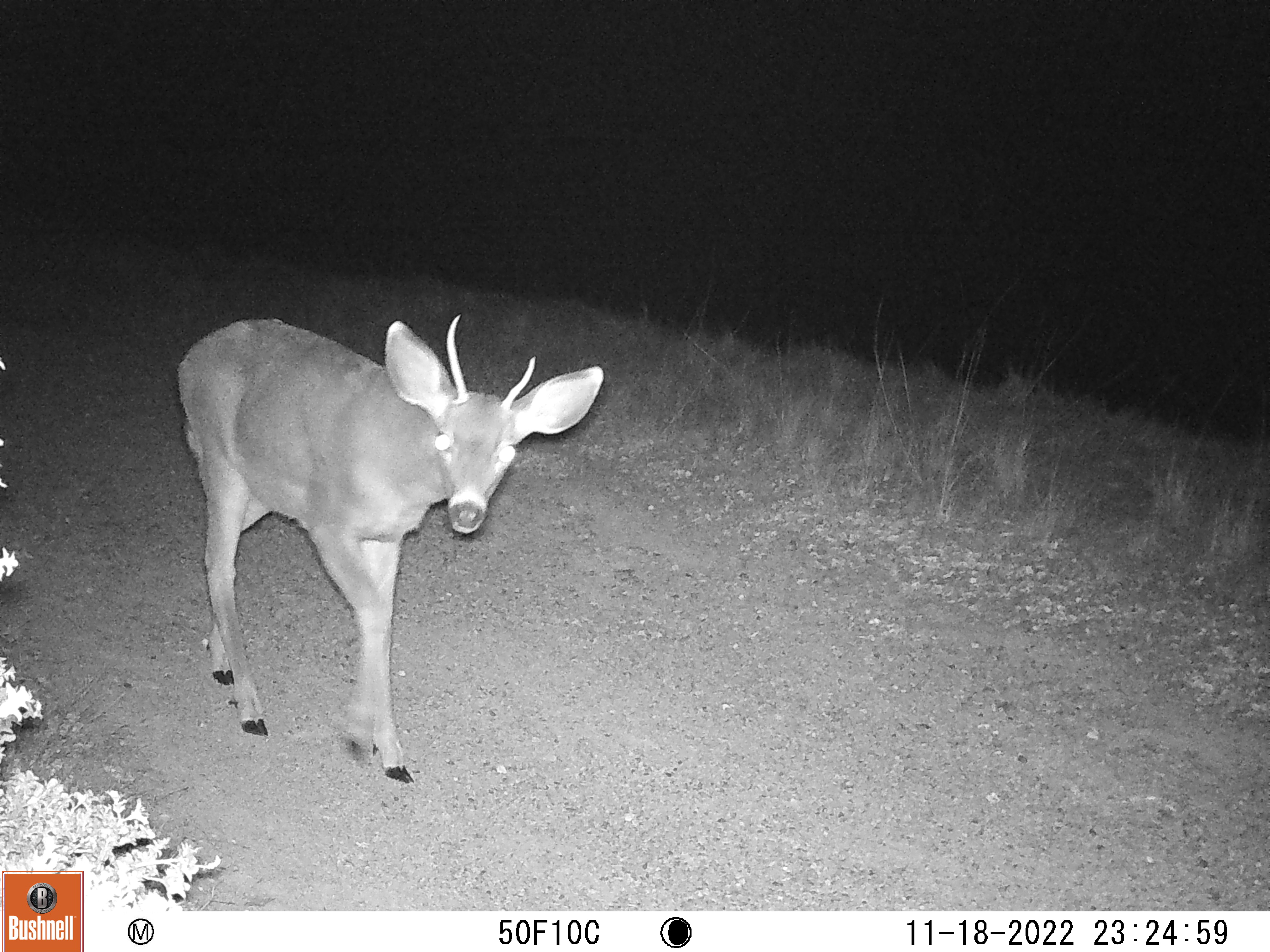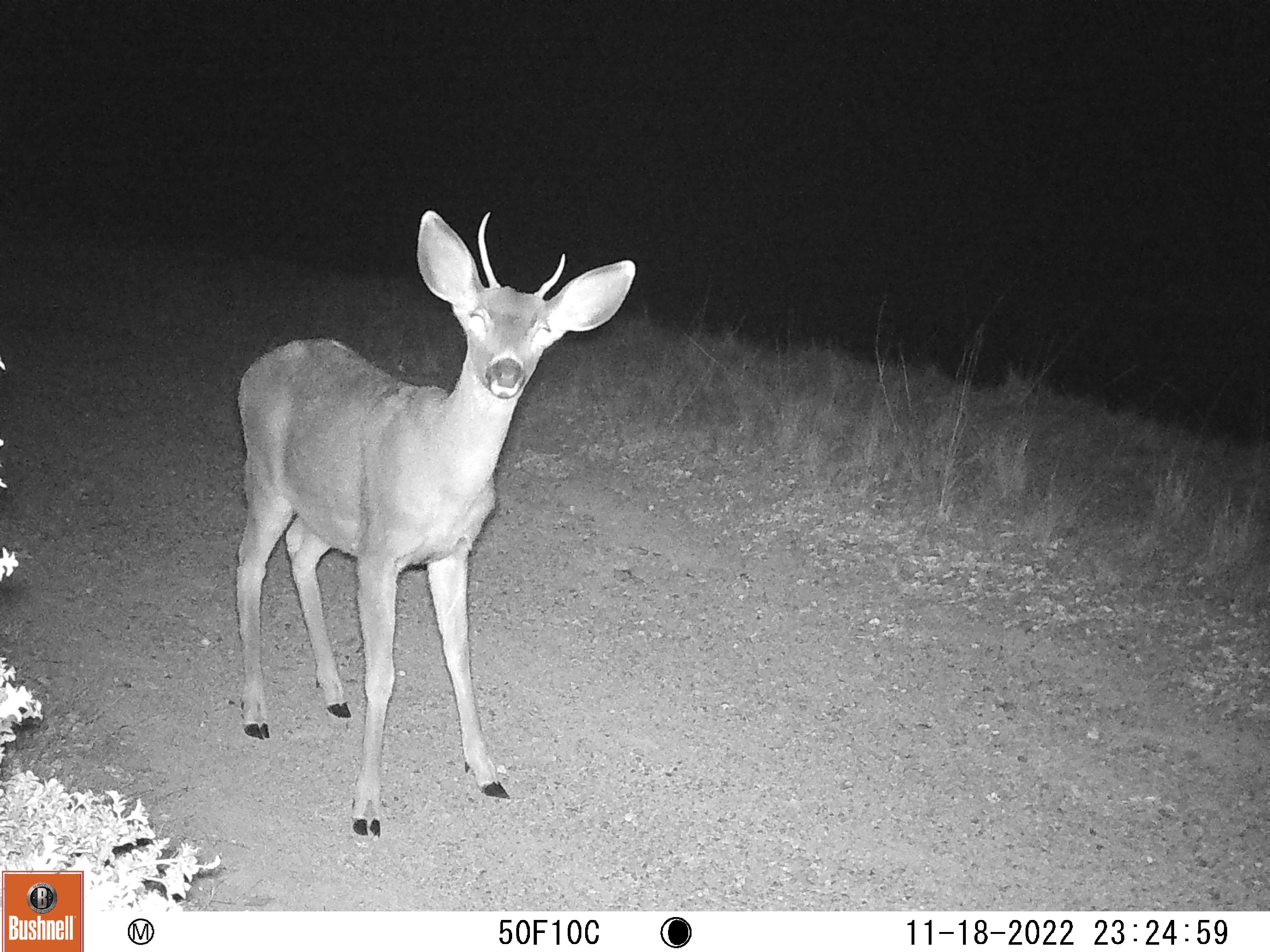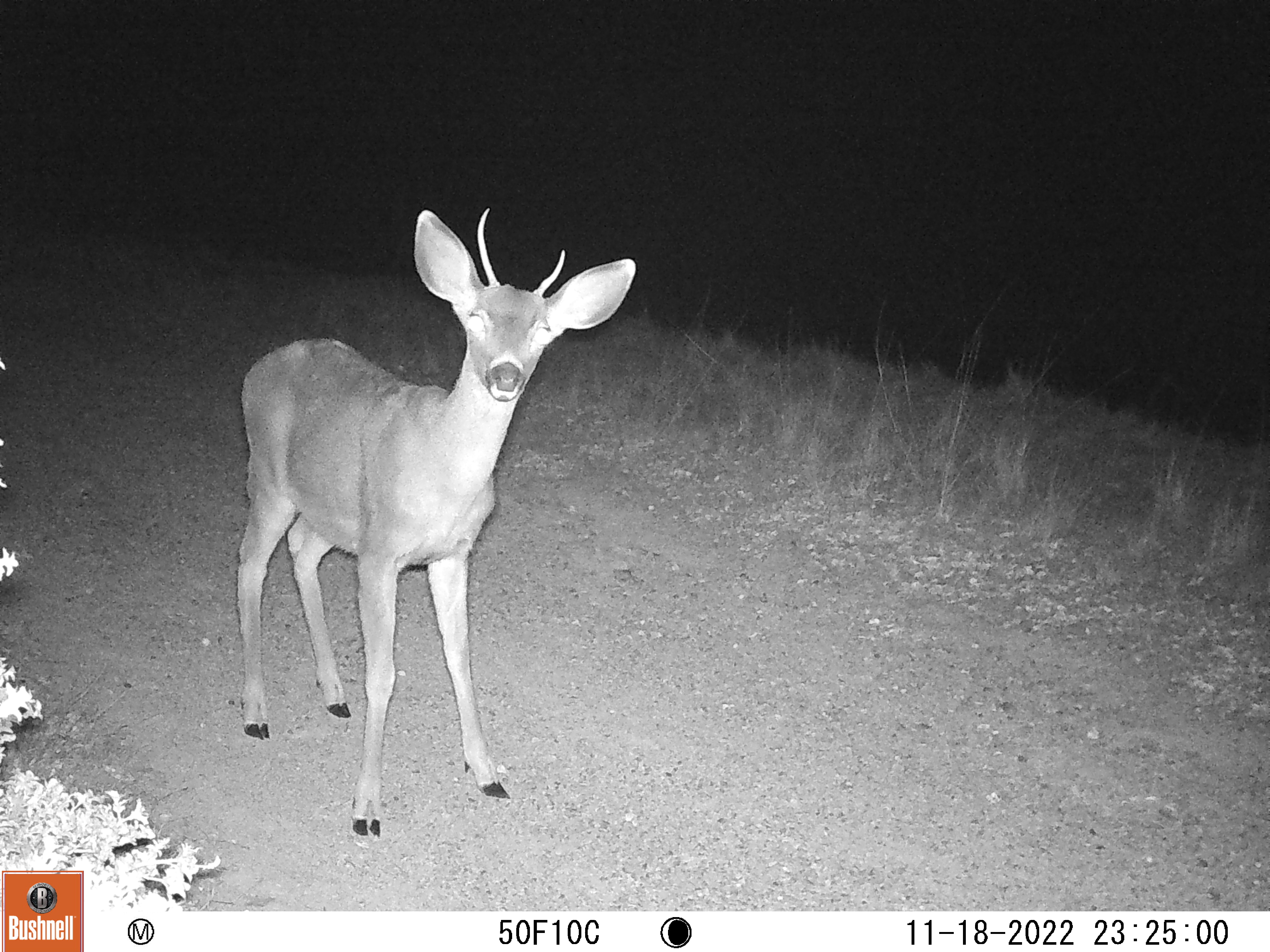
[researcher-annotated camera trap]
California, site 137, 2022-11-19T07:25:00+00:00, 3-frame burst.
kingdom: Animalia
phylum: Chordata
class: Mammalia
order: Artiodactyla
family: Cervidae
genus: Odocoileus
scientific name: Odocoileus hemionus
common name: mule deer